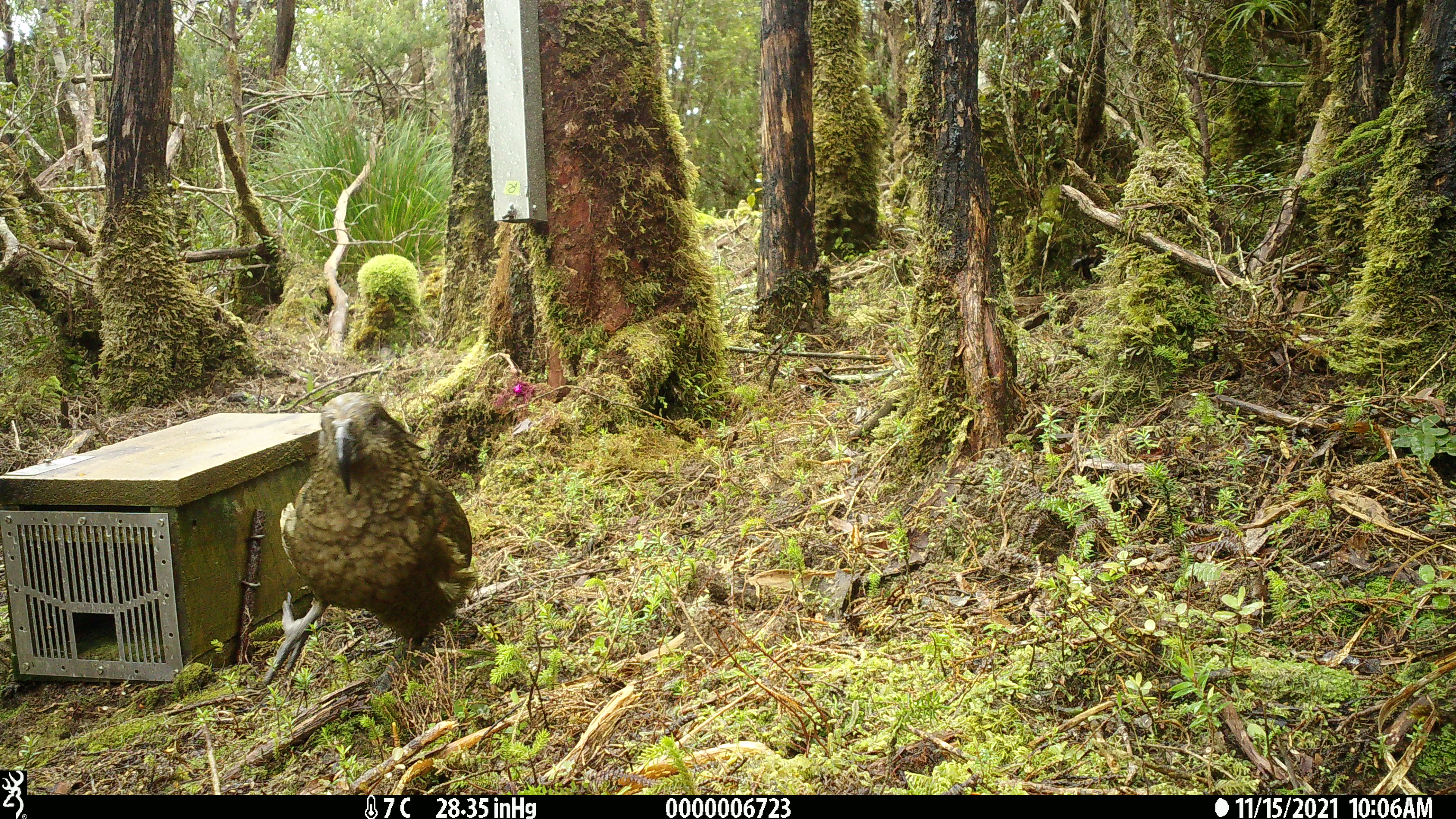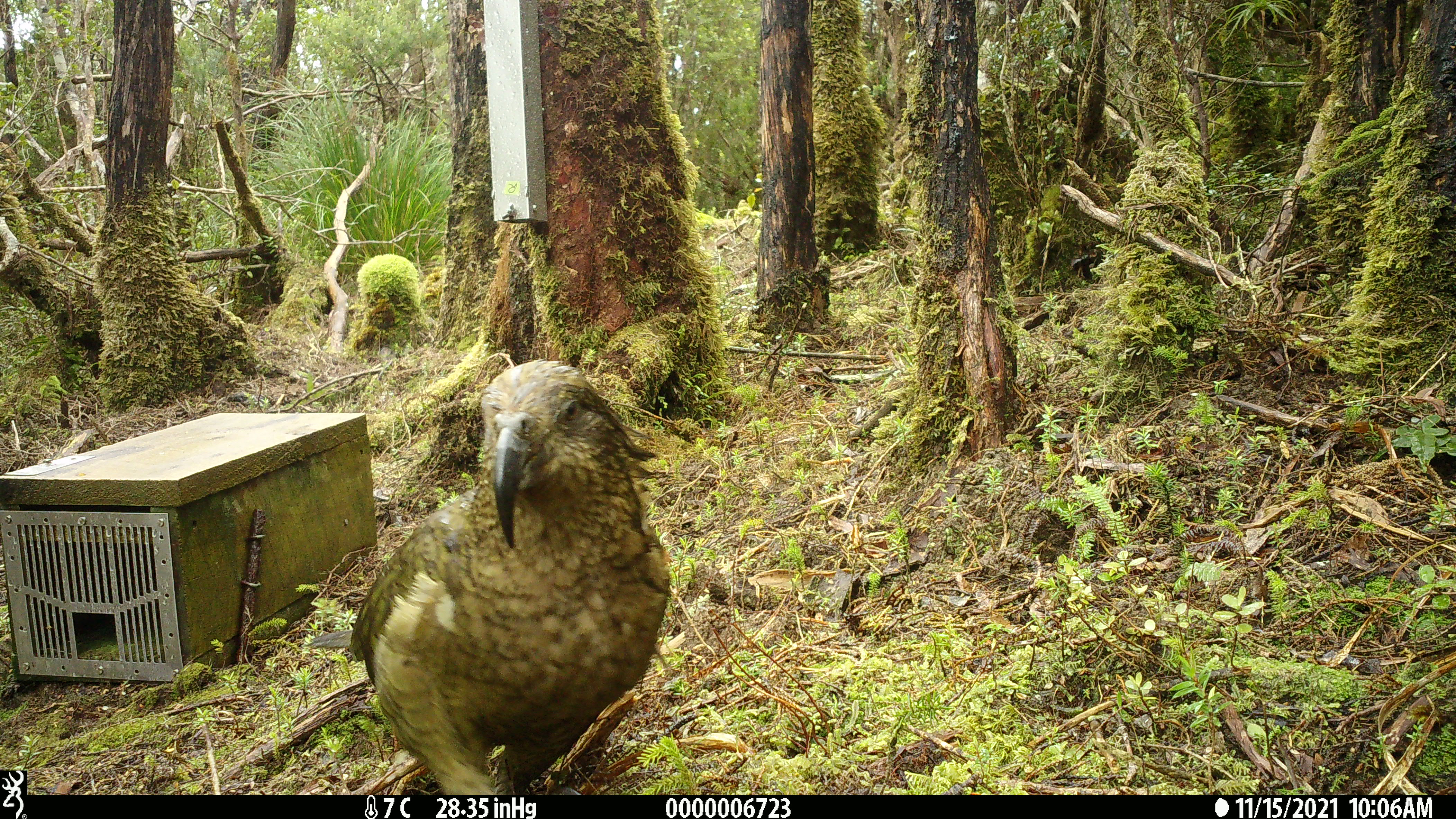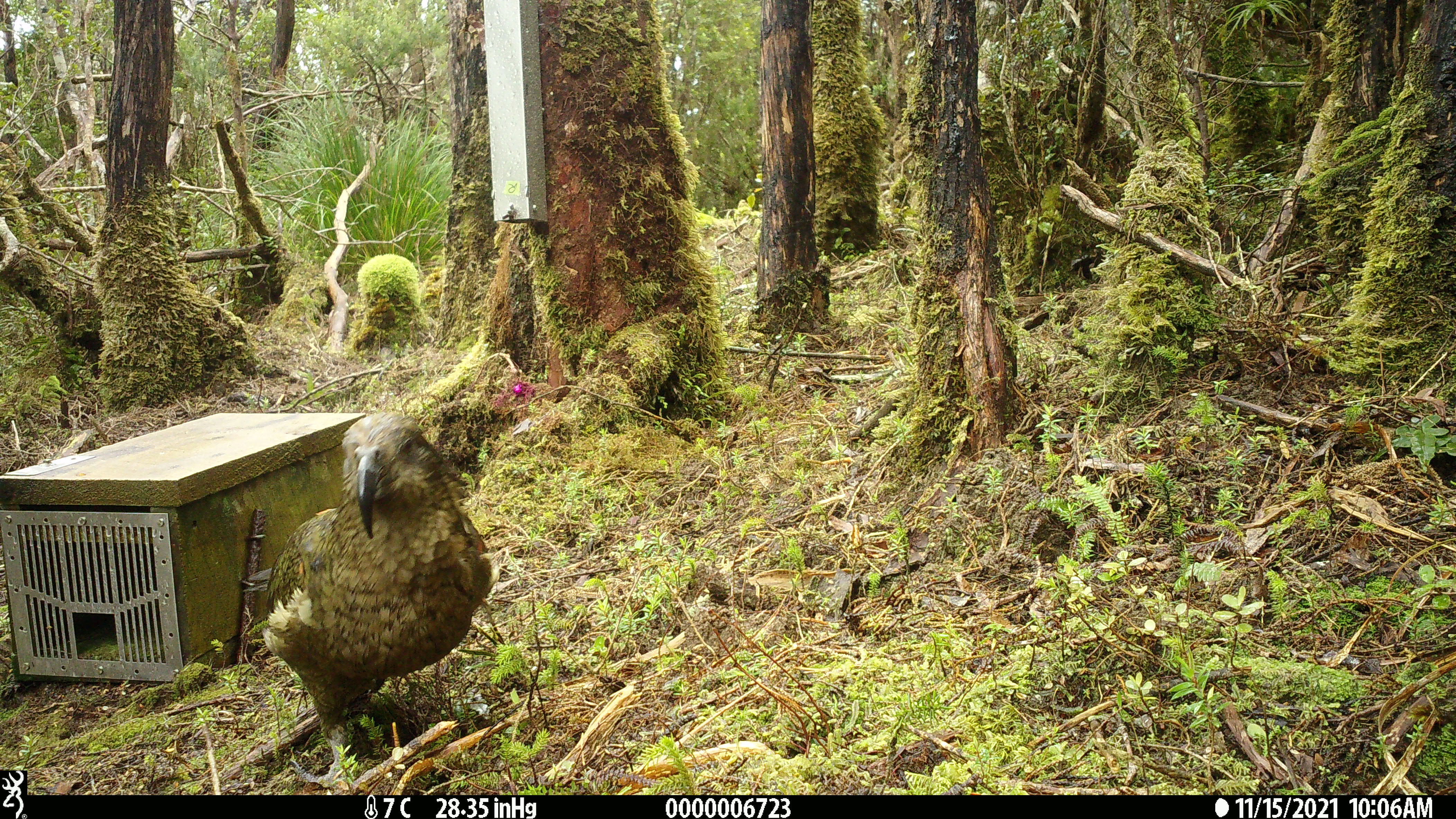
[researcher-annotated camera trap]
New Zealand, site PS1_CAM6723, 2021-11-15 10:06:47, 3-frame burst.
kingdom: Animalia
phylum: Chordata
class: Aves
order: Psittaciformes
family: Strigopidae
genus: Nestor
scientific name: Nestor notabilis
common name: kea